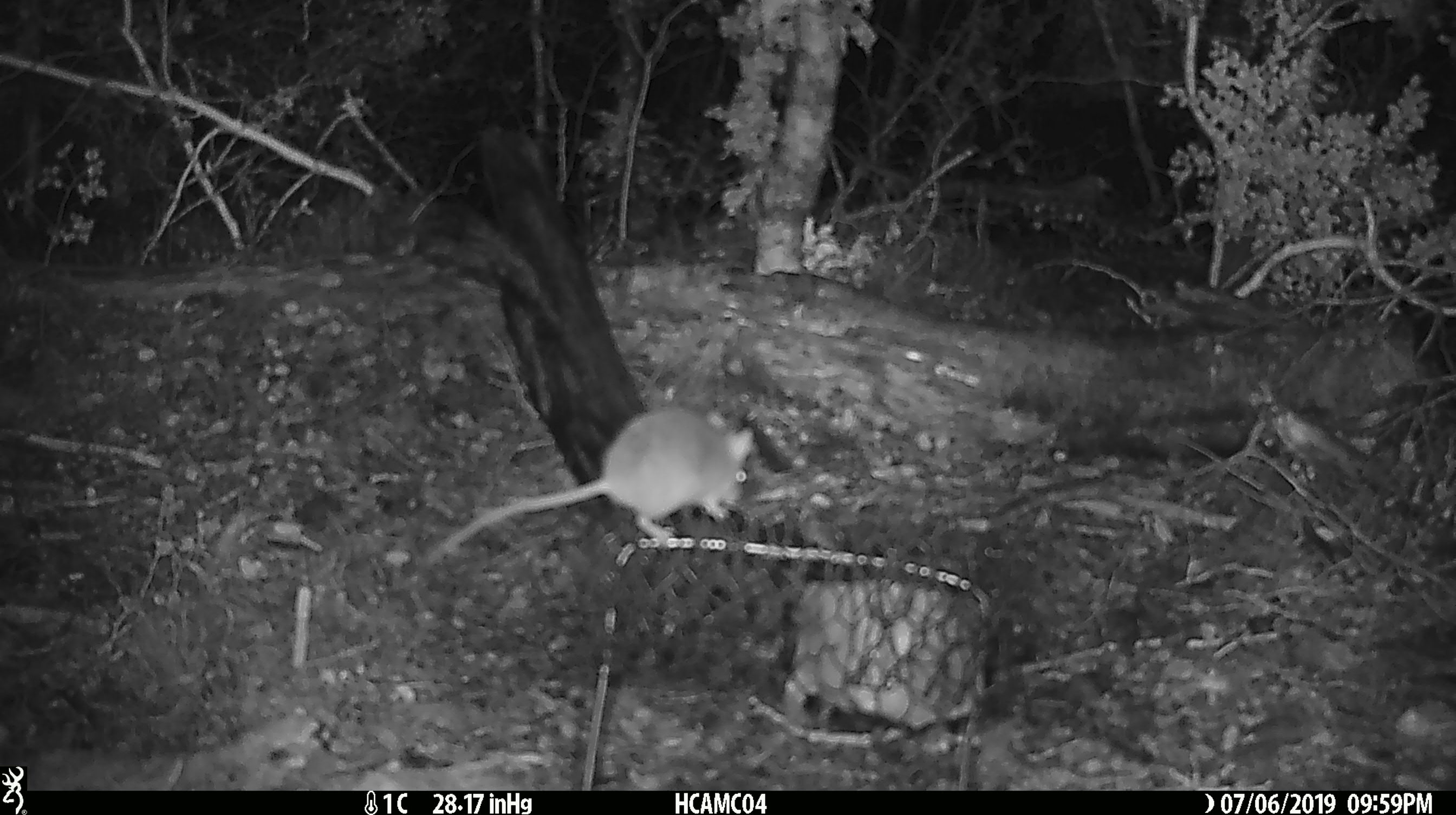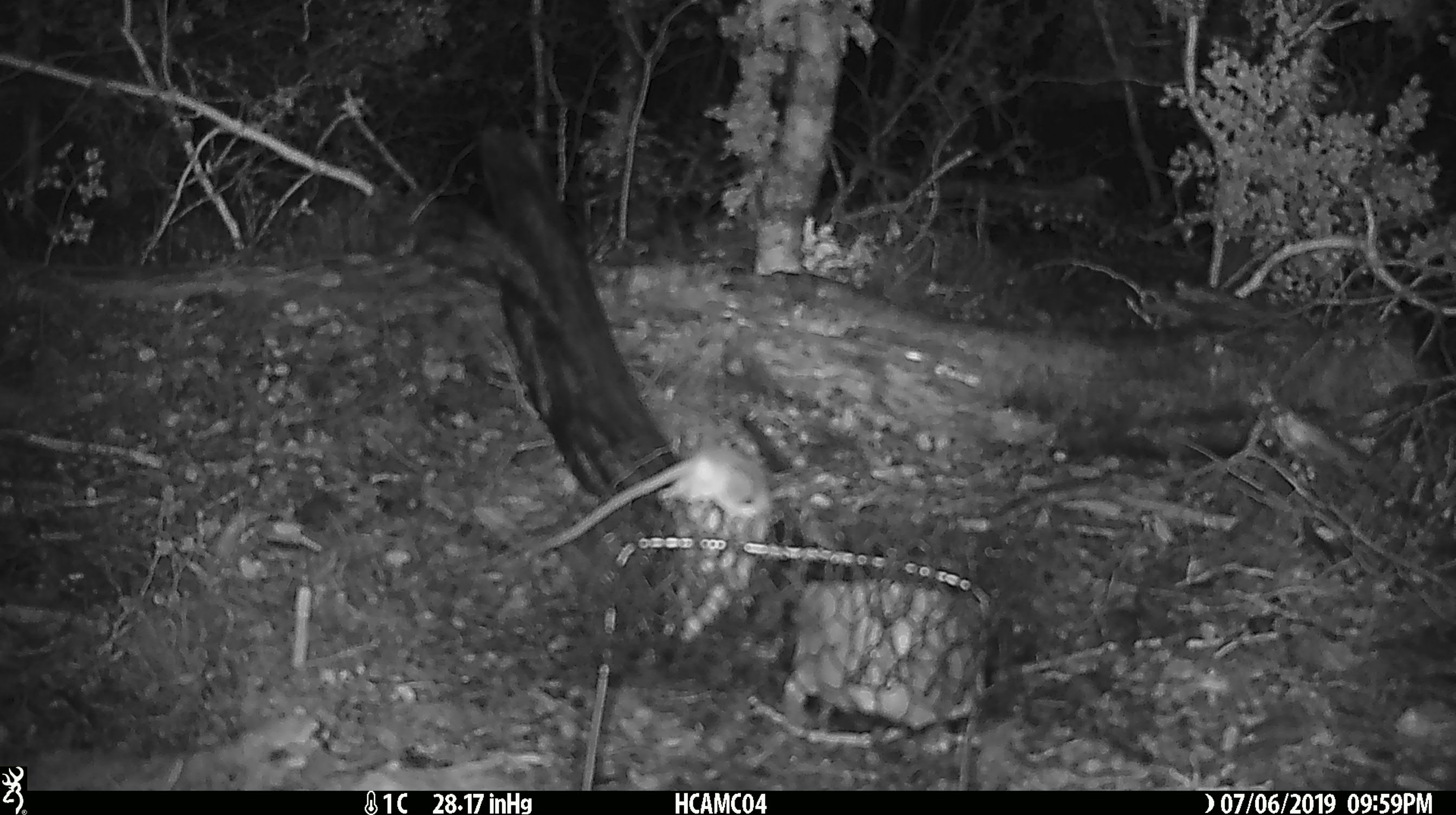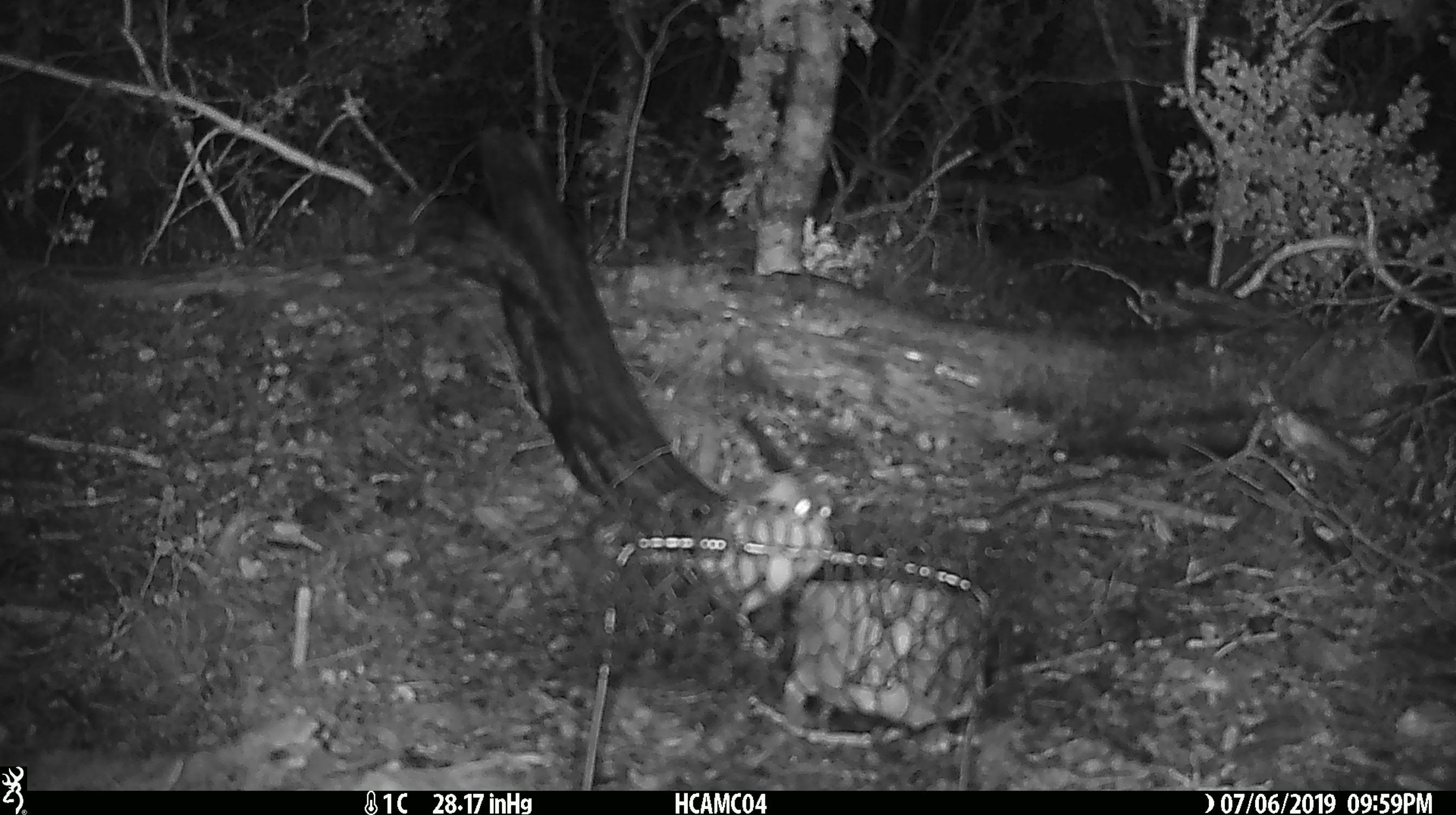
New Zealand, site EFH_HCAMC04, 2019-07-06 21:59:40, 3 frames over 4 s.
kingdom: Animalia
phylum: Chordata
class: Mammalia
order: Rodentia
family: Muridae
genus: Mus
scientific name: Mus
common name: mouse